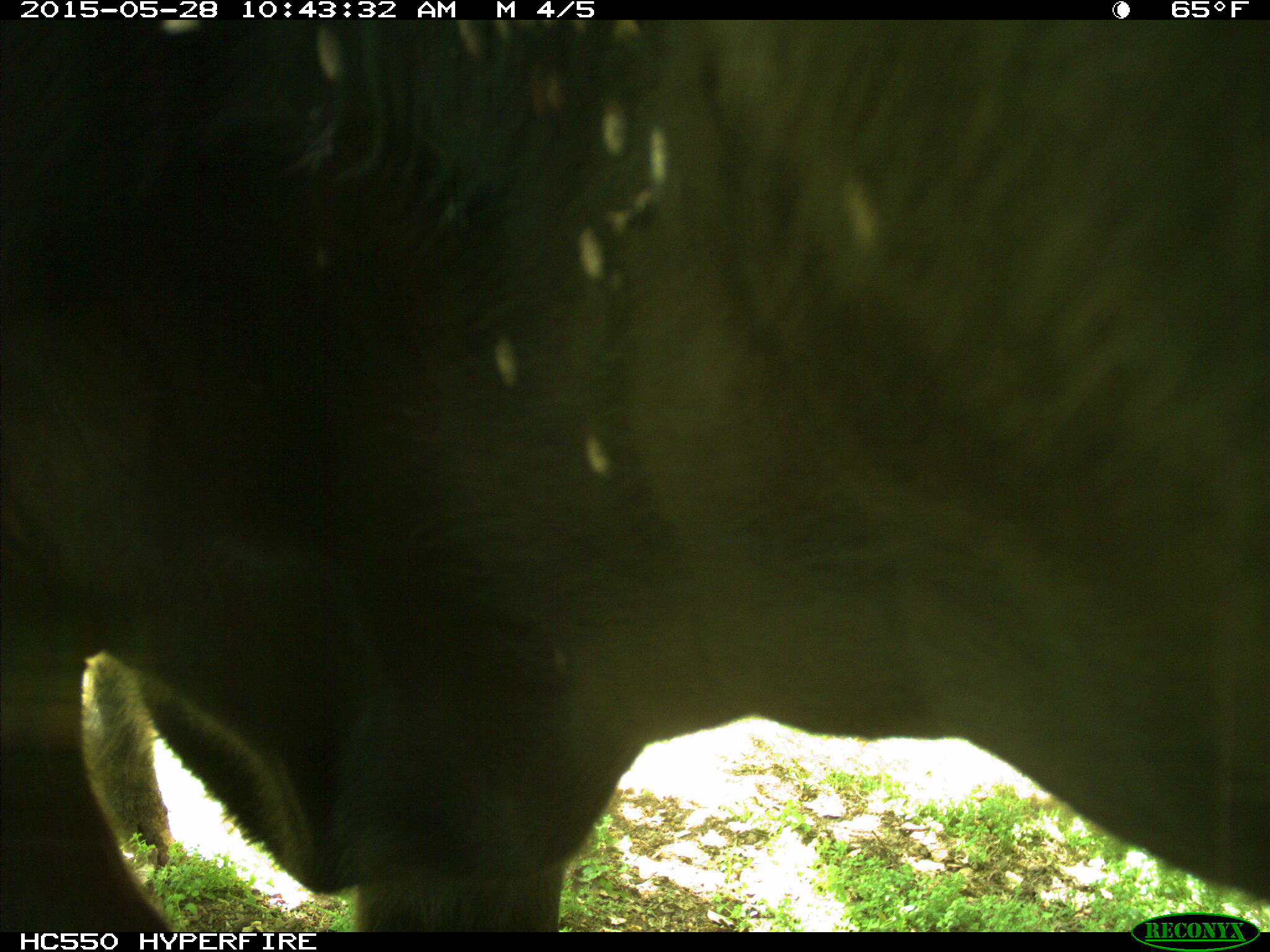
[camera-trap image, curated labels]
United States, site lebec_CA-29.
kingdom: Animalia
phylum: Chordata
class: Mammalia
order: Artiodactyla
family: Bovidae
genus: Bos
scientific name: Bos taurus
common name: domestic cow